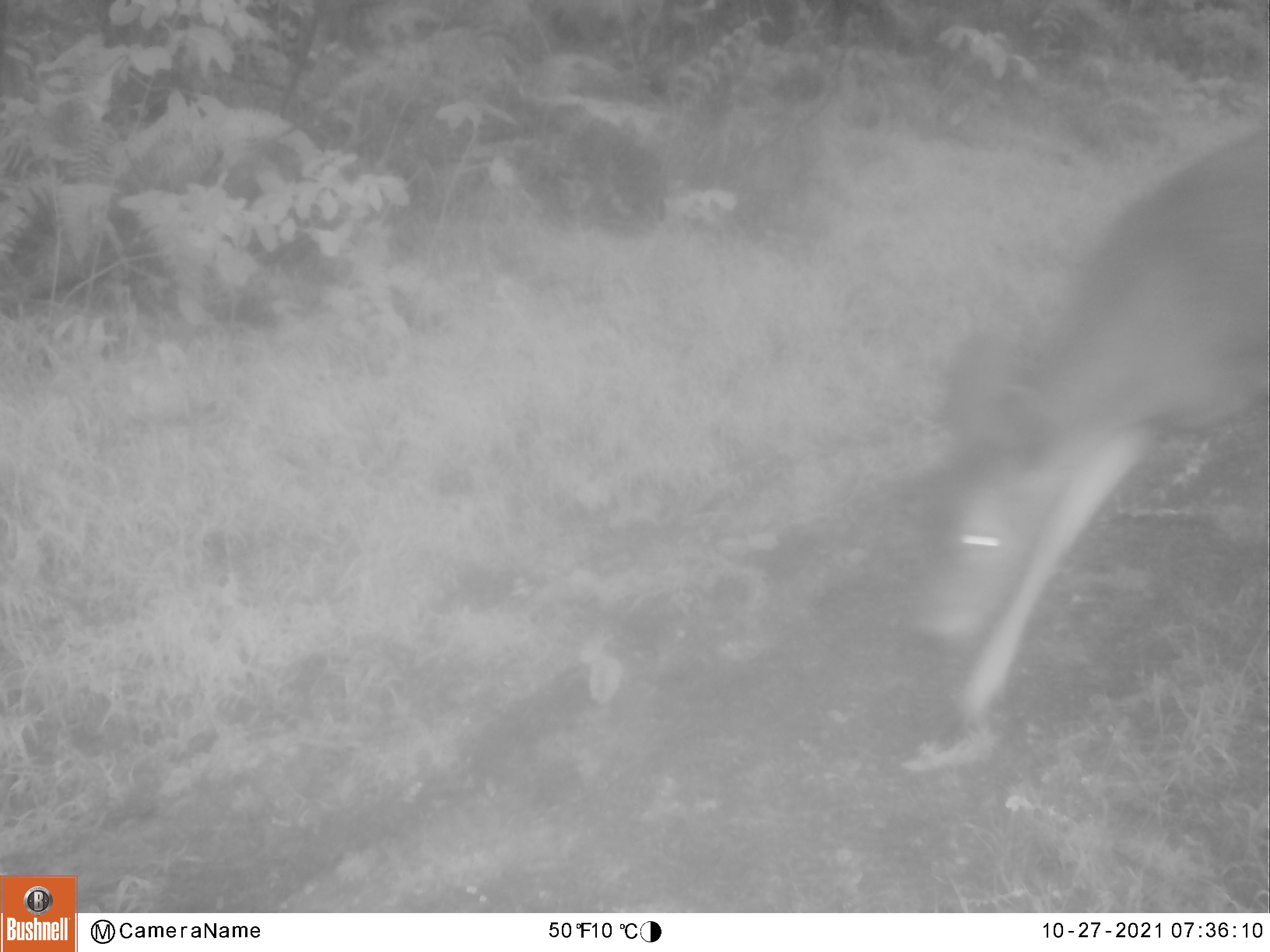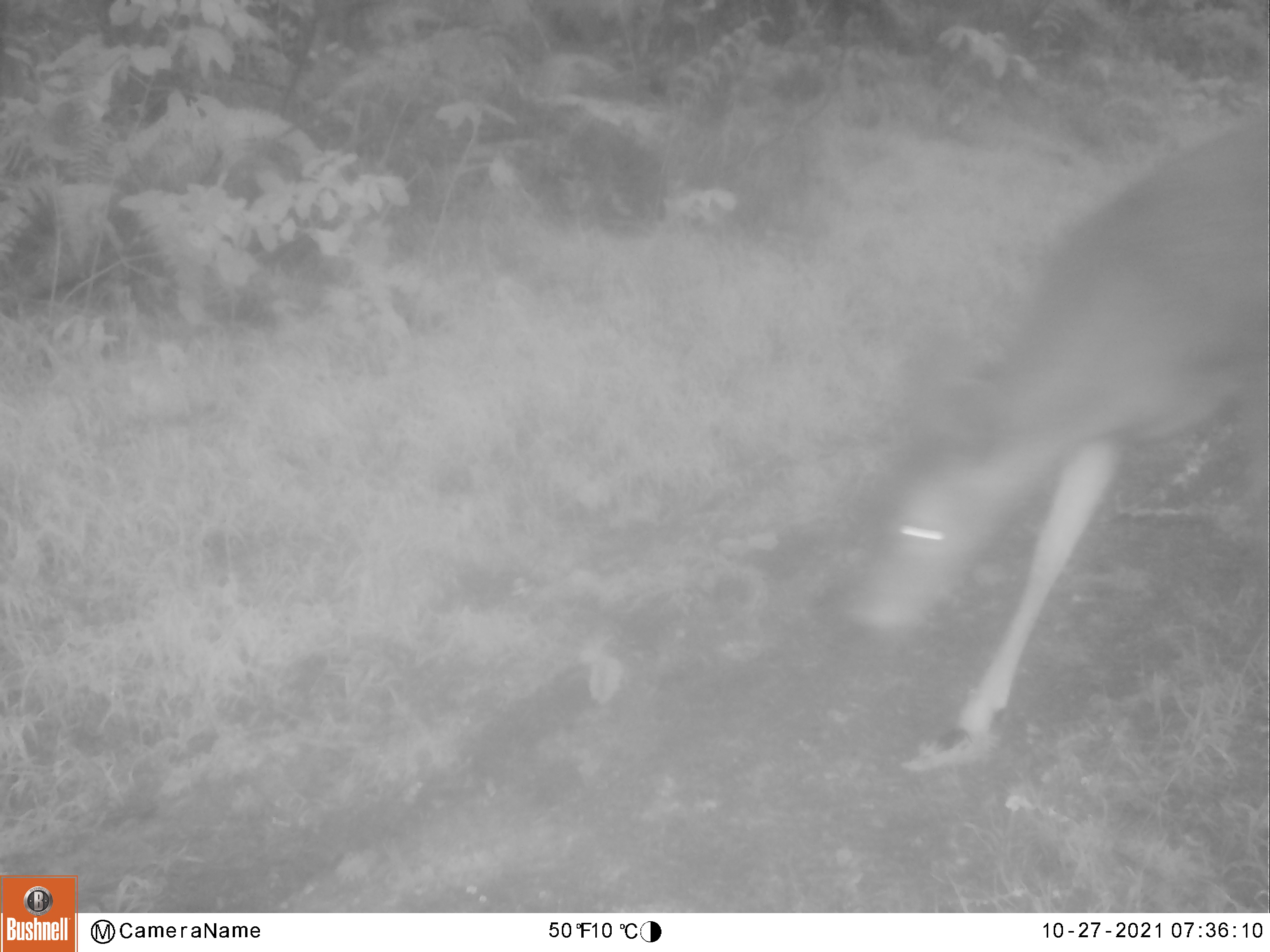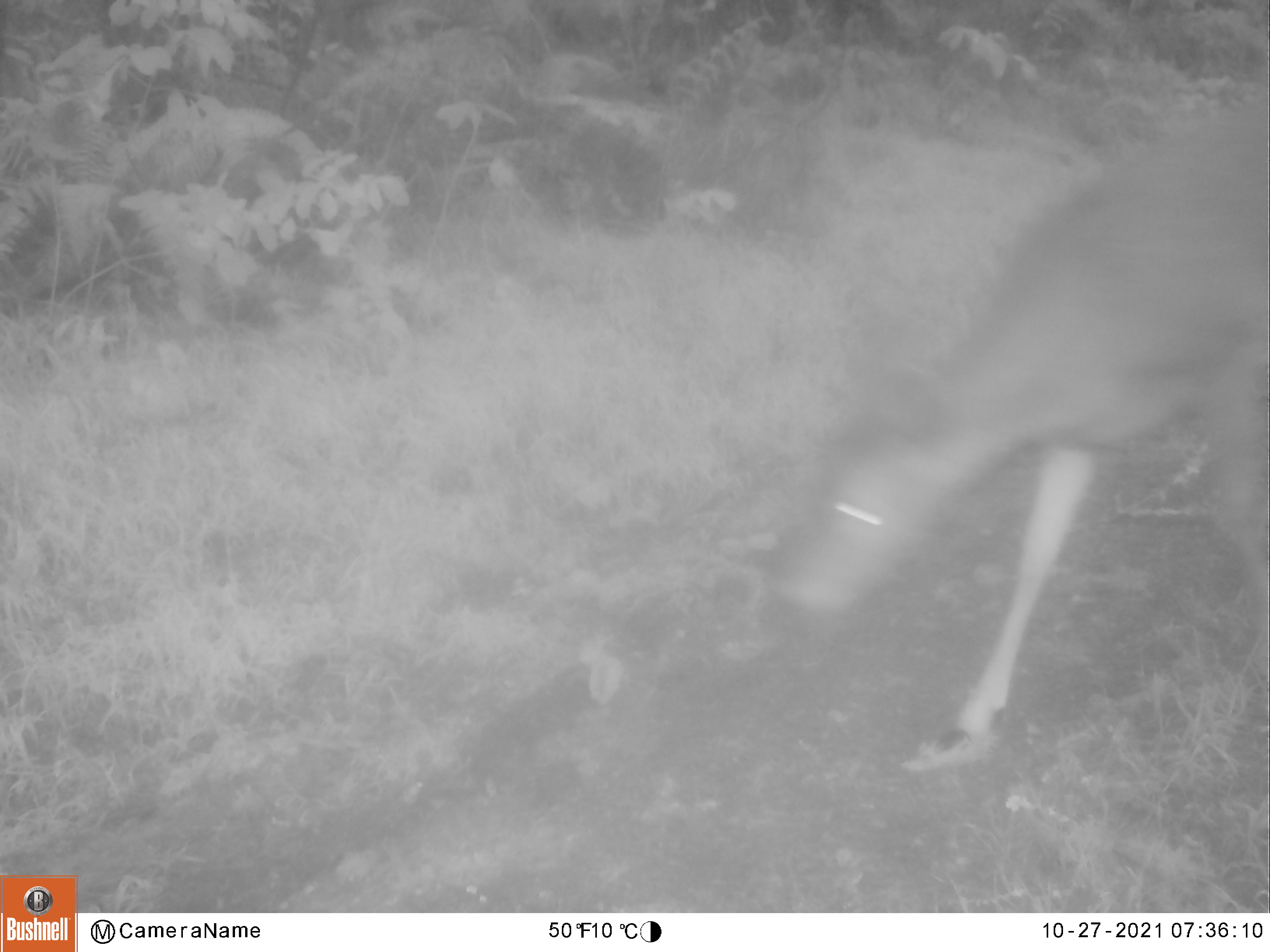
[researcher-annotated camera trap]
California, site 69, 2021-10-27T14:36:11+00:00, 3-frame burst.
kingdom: Animalia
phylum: Chordata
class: Mammalia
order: Artiodactyla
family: Cervidae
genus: Odocoileus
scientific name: Odocoileus hemionus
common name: mule deer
Mule deer (Odocoileus hemionus).